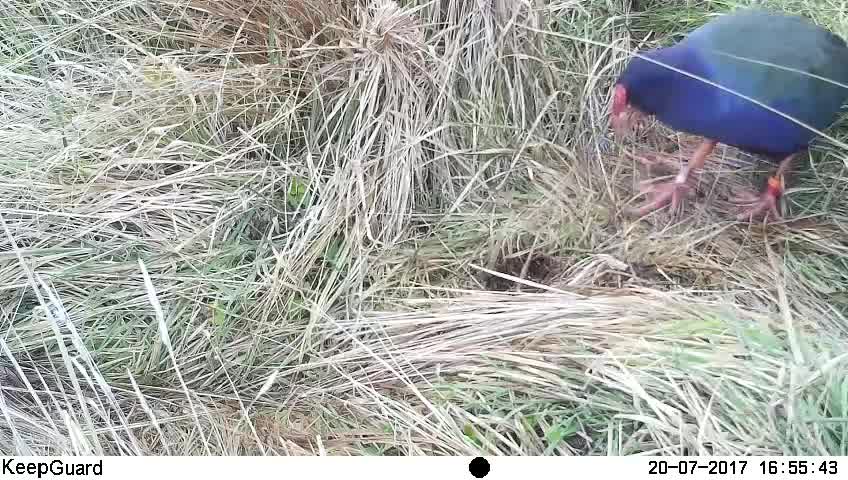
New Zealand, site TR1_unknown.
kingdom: Animalia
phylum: Chordata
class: Aves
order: Gruiformes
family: Rallidae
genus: Porphyrio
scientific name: Porphyrio mantelli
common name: takahe